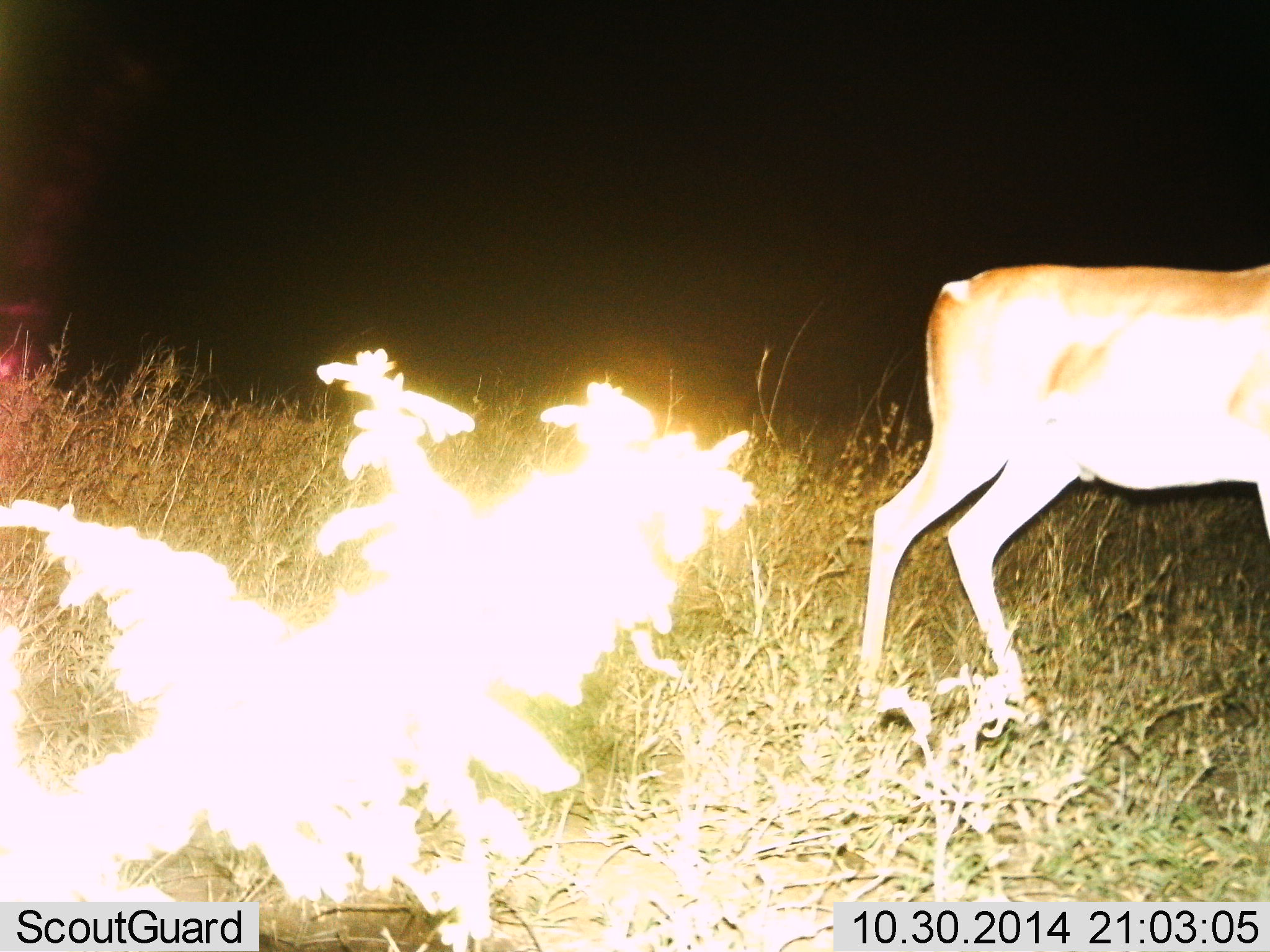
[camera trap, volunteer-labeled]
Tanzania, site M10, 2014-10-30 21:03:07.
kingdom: Animalia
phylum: Chordata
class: Mammalia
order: Artiodactyla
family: Bovidae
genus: Nanger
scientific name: Nanger granti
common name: grant's gazelle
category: gazellegrants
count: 1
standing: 80%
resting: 0%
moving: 20%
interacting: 0%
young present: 0%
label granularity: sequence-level